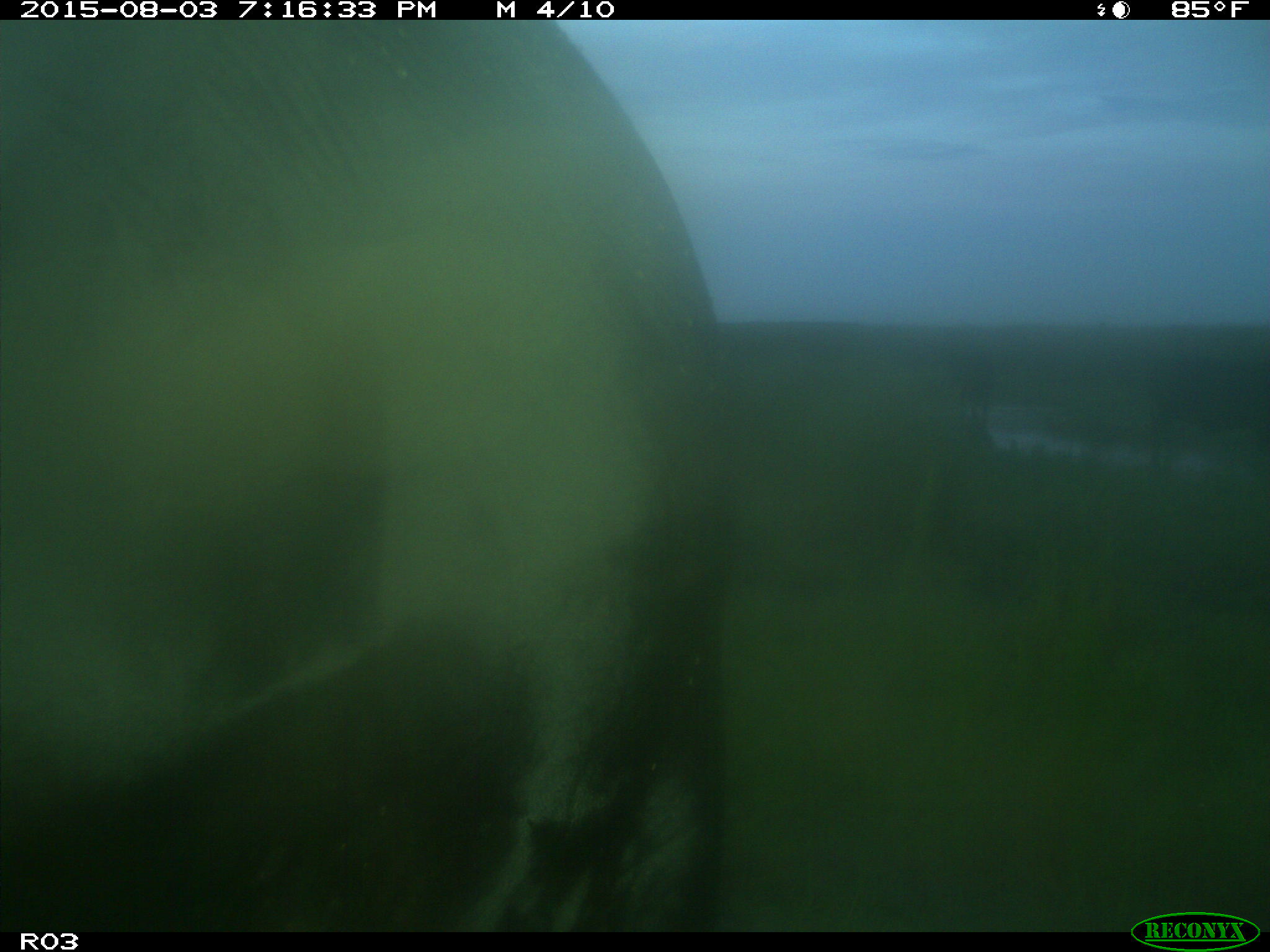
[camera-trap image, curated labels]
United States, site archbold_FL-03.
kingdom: Animalia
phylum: Chordata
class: Mammalia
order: Artiodactyla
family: Bovidae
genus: Bos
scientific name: Bos taurus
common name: domestic cow